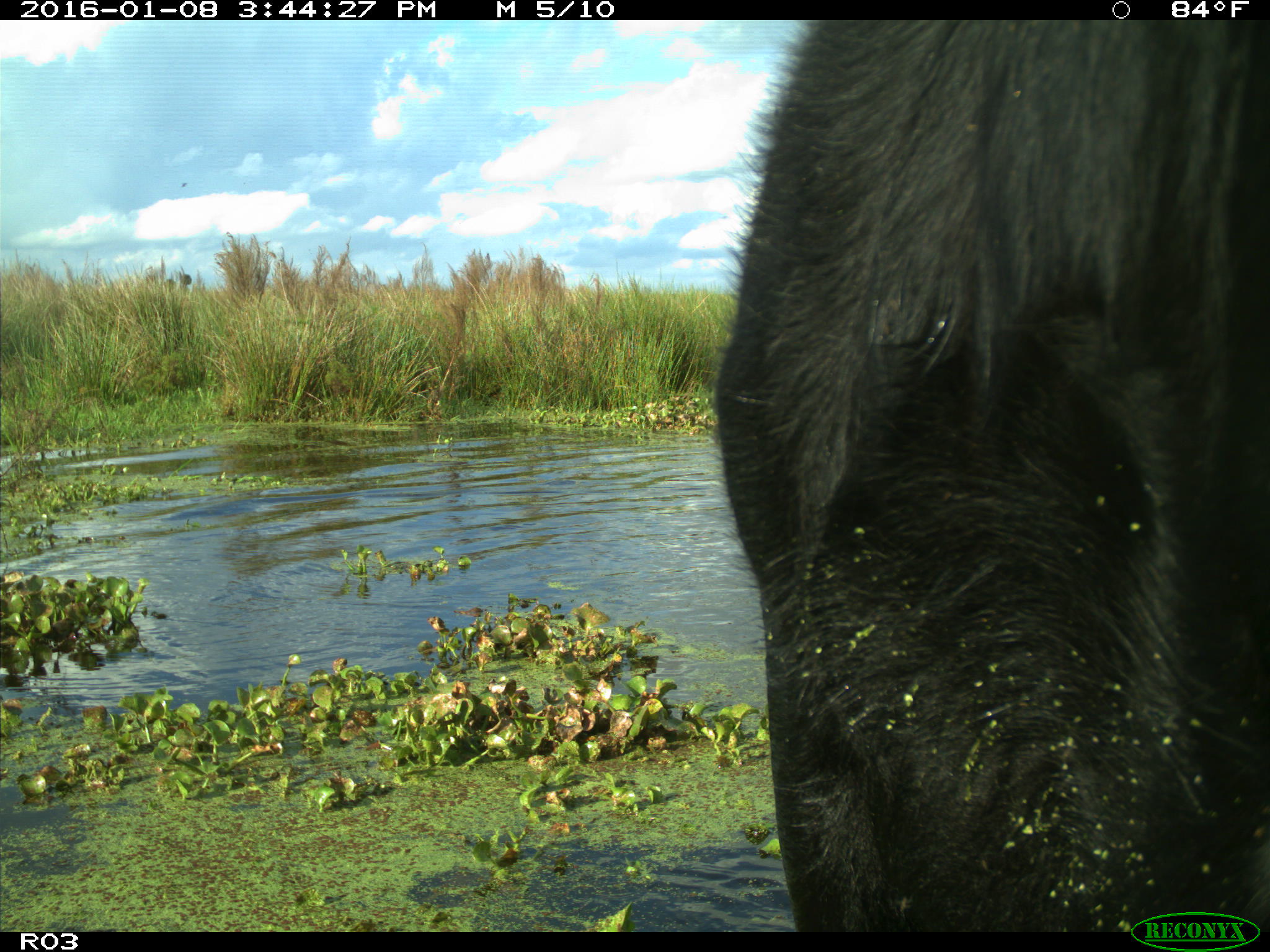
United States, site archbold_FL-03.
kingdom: Animalia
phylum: Chordata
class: Mammalia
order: Artiodactyla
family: Bovidae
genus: Bos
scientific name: Bos taurus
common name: domestic cow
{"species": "Bos taurus (domestic cow)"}